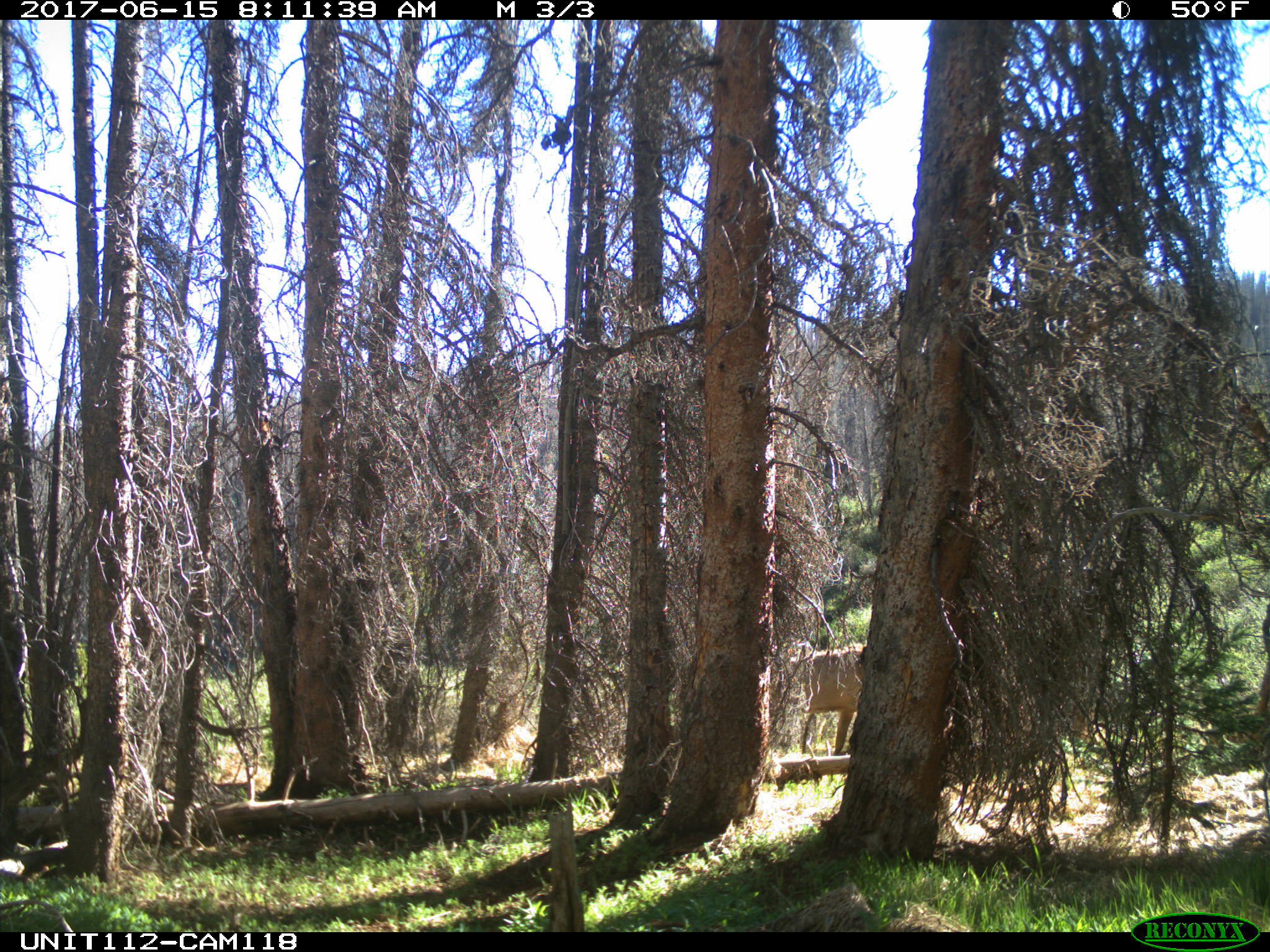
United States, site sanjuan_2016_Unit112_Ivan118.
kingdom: Animalia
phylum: Chordata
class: Mammalia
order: Artiodactyla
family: Cervidae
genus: Cervus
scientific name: Cervus elaphus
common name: red deer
Cervus elaphus (red deer).